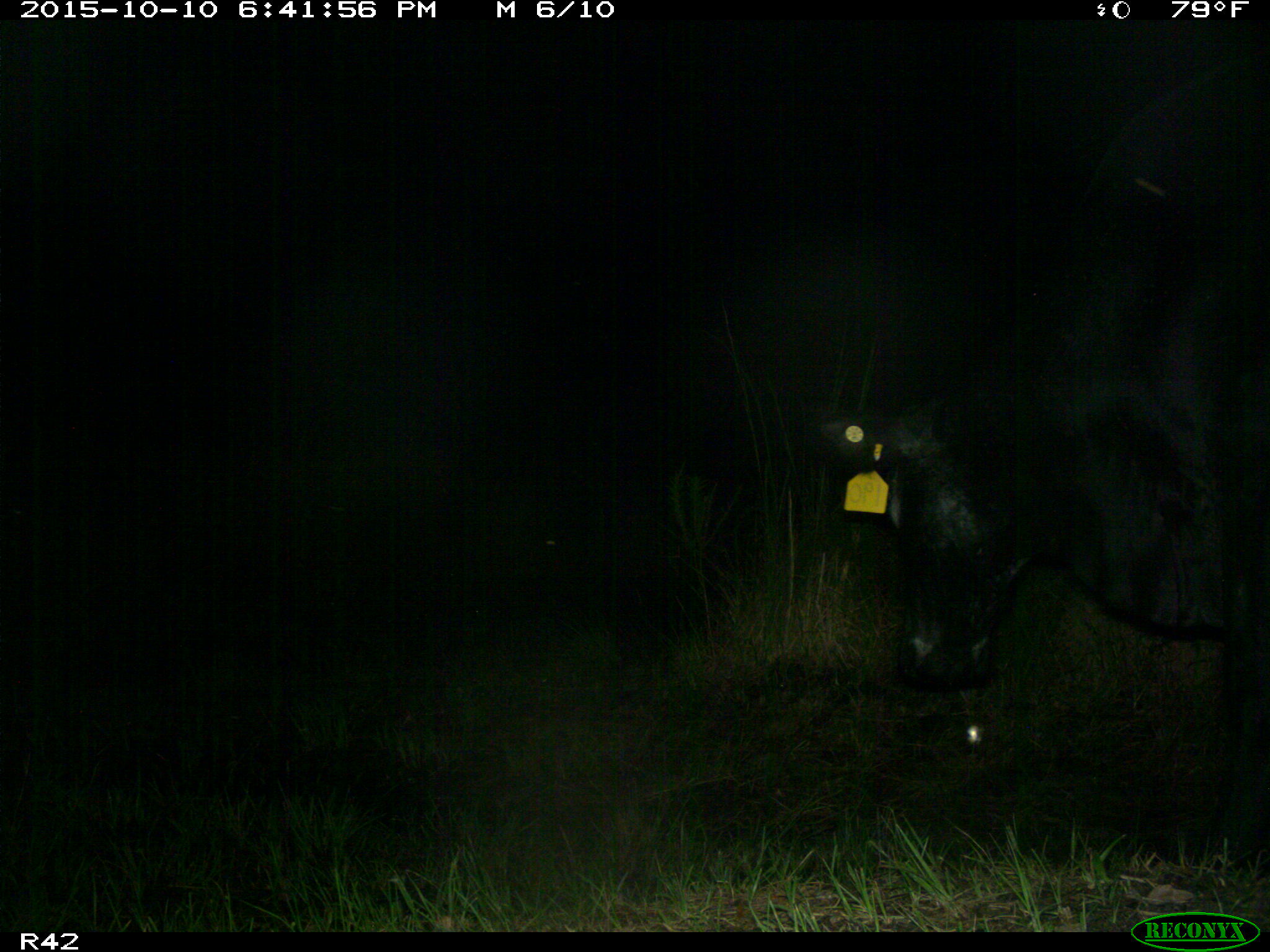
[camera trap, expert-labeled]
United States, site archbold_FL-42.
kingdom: Animalia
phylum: Chordata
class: Mammalia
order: Artiodactyla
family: Bovidae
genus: Bos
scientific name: Bos taurus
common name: domestic cow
Bos taurus (domestic cow).